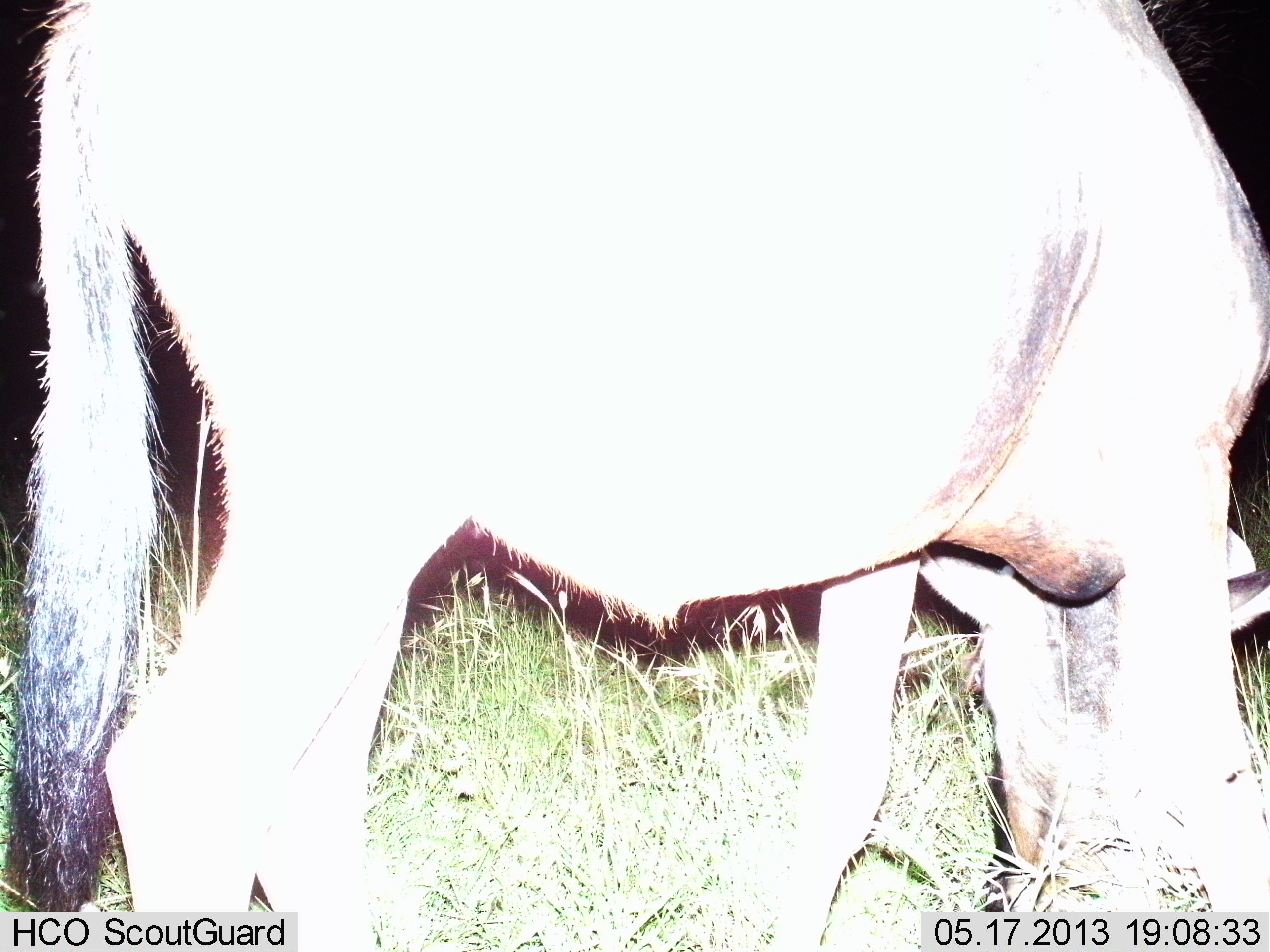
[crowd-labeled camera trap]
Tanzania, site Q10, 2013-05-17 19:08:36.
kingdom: Animalia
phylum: Chordata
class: Mammalia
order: Artiodactyla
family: Bovidae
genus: Connochaetes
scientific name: Connochaetes taurinus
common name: blue wildebeest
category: wildebeest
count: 1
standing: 50%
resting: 0%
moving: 0%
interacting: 0%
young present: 0%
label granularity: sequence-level